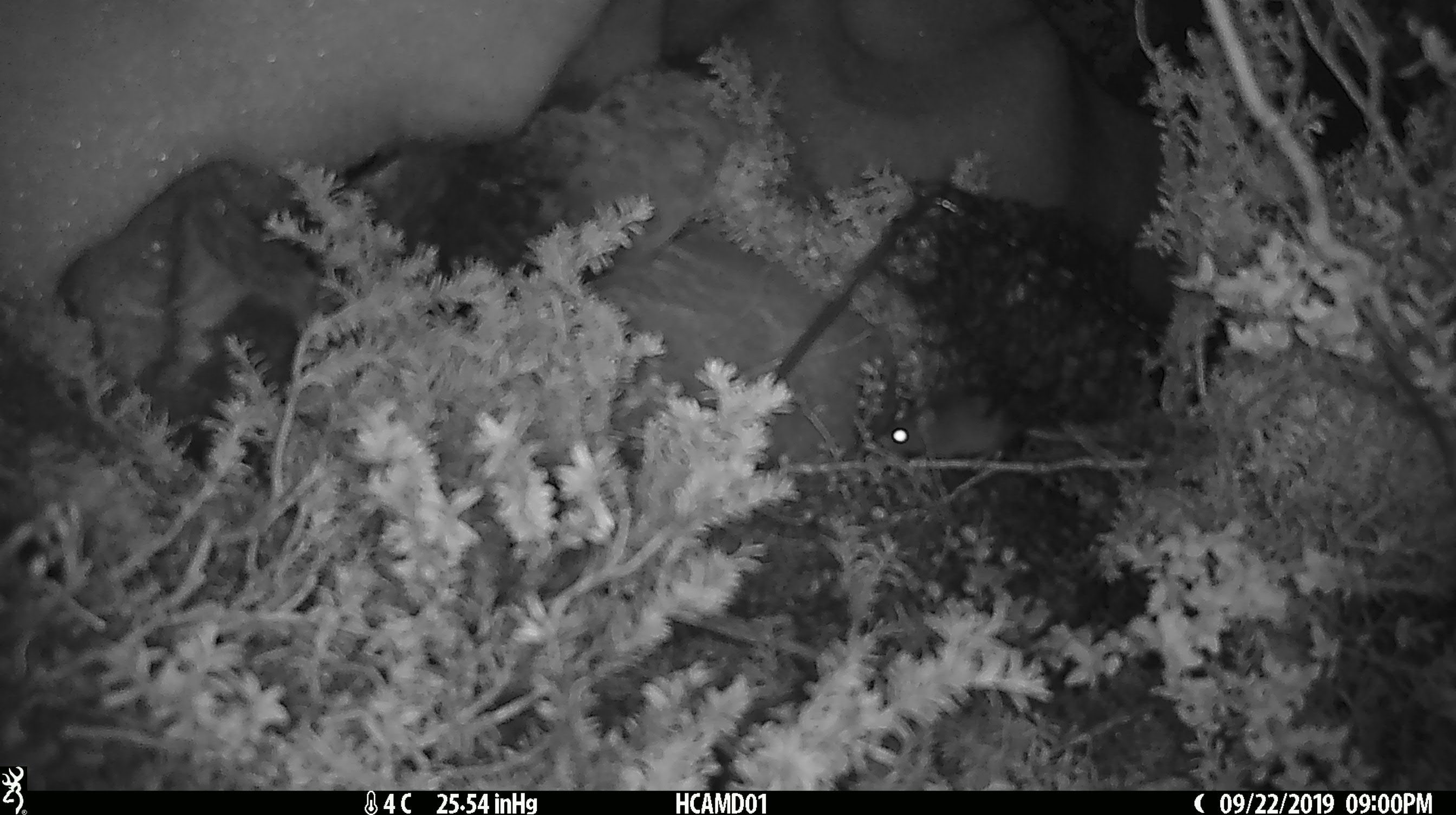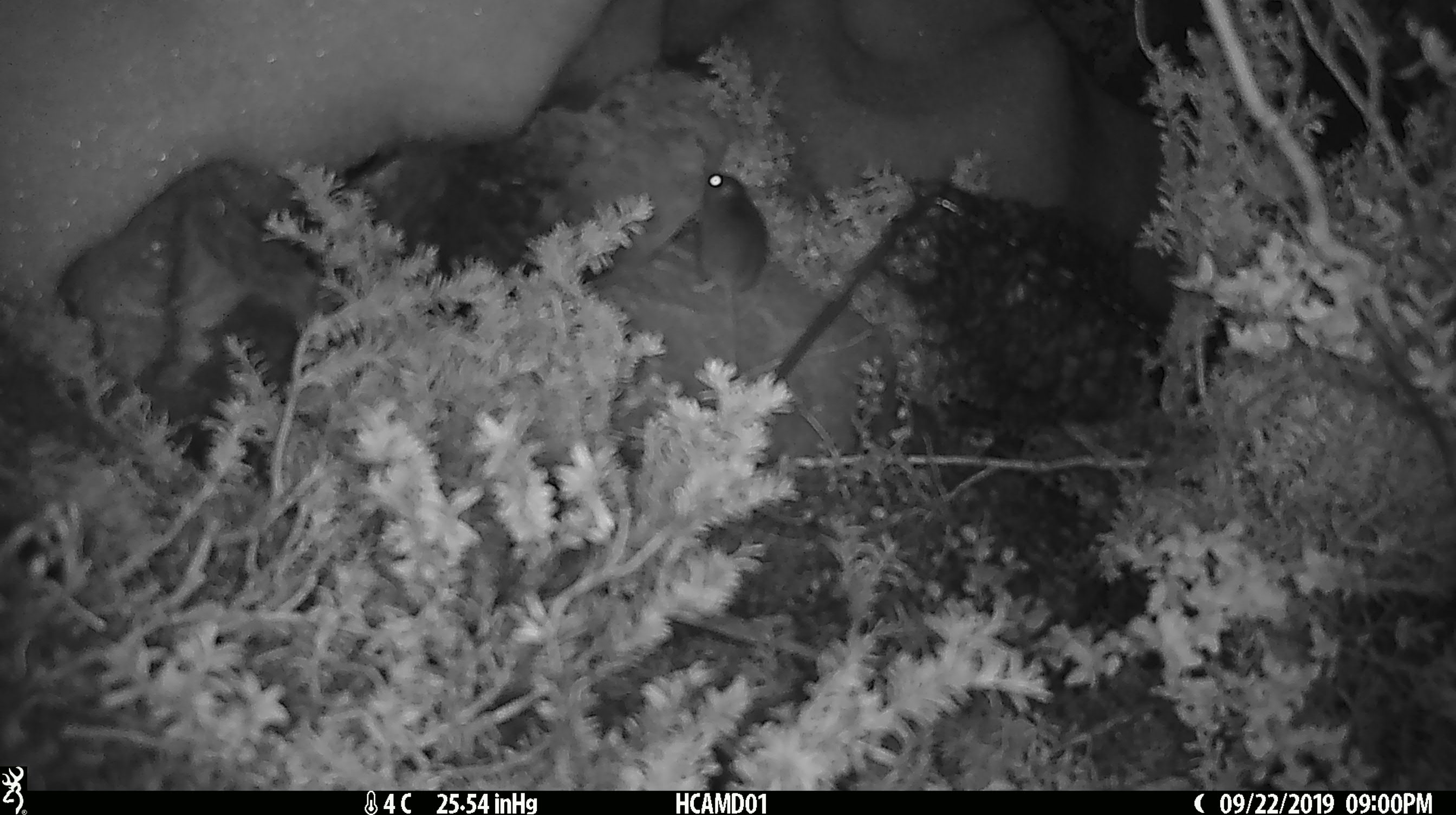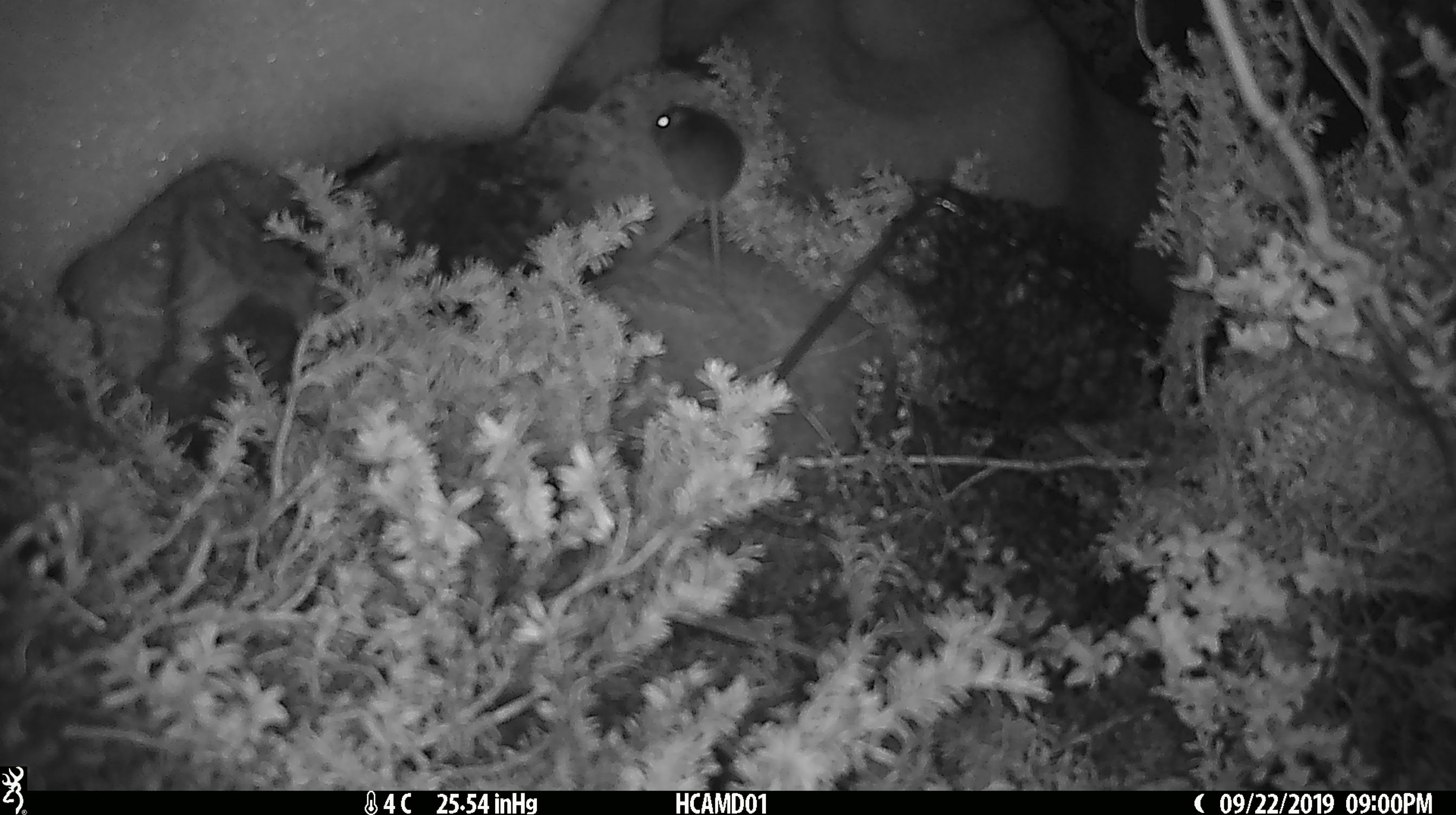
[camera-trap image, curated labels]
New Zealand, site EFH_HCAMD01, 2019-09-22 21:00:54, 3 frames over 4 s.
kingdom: Animalia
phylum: Chordata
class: Mammalia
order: Rodentia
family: Muridae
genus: Mus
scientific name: Mus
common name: mouse